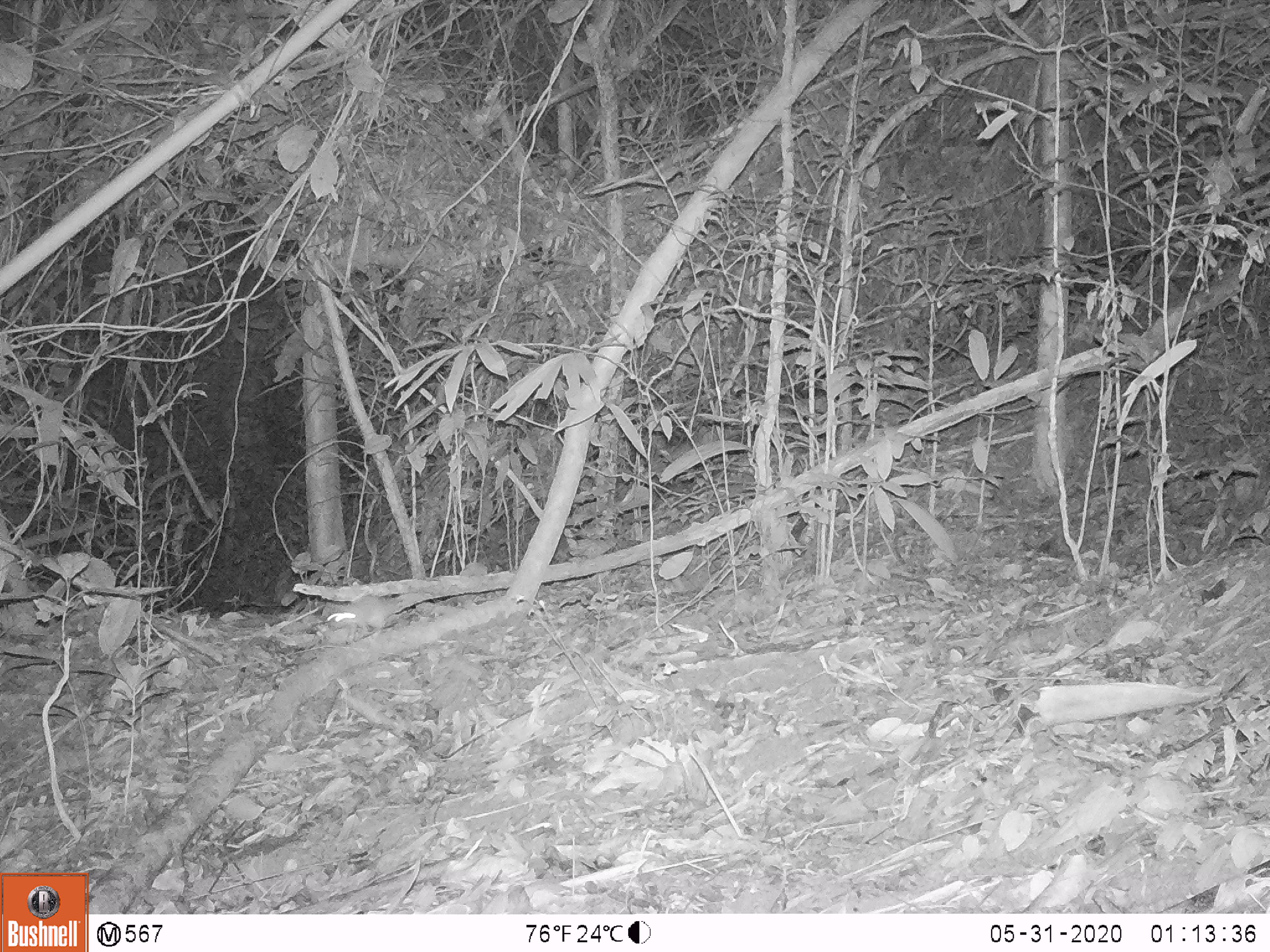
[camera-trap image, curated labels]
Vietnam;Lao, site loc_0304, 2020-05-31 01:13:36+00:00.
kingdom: Animalia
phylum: Chordata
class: Mammalia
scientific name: Mammalia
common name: mammal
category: unidentified small mammal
Unidentified small mammal (mammal) (Mammalia). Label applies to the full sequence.